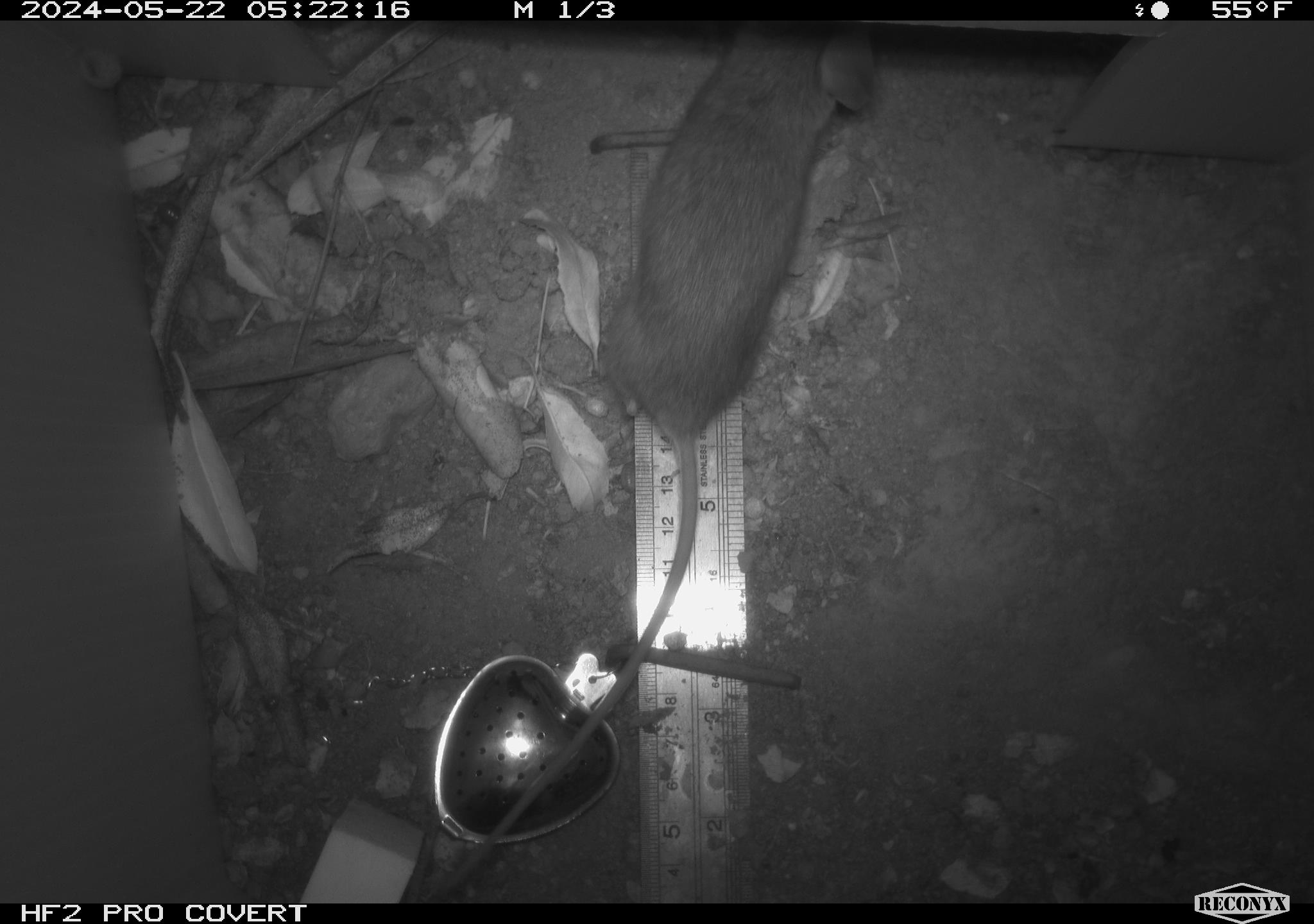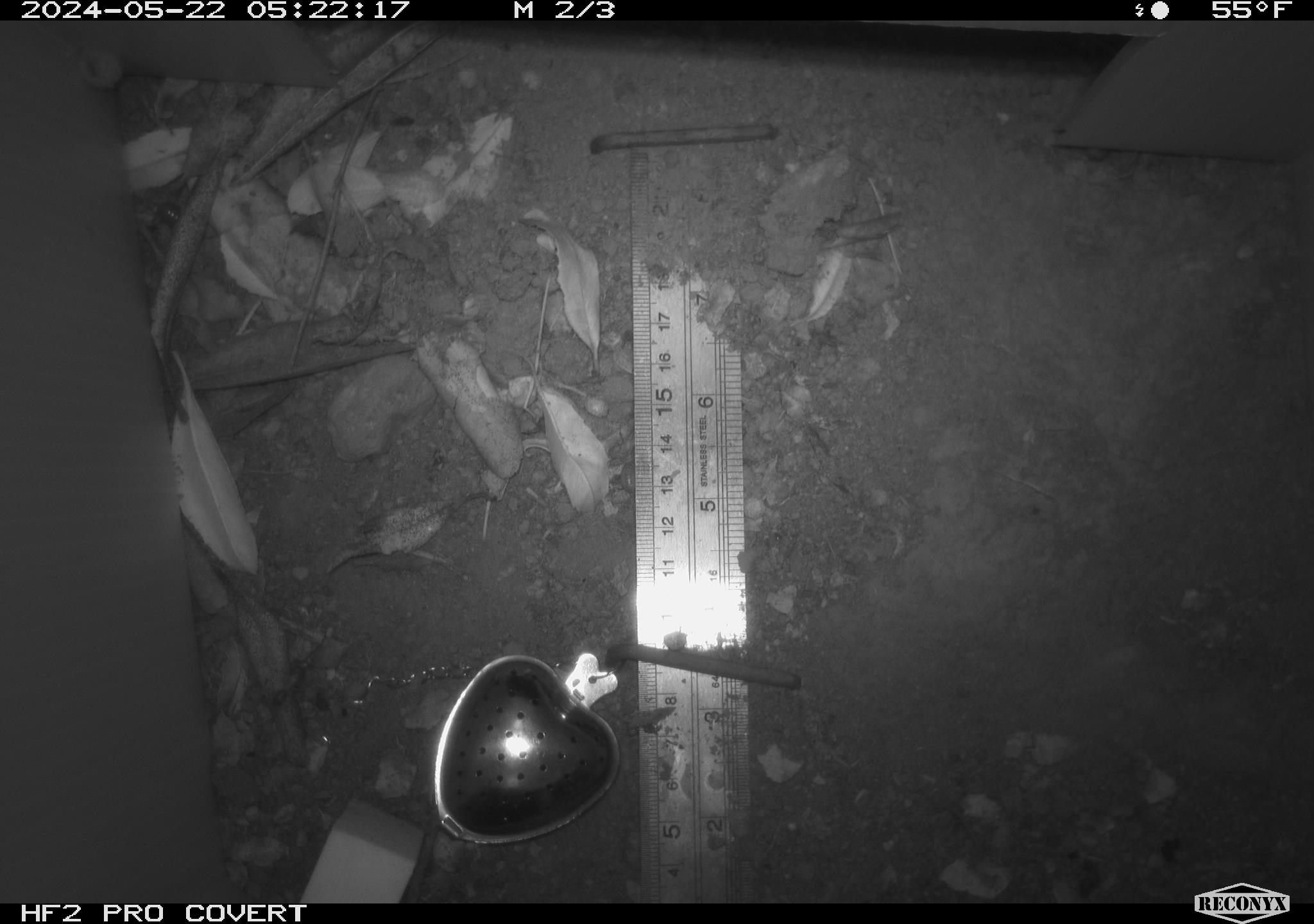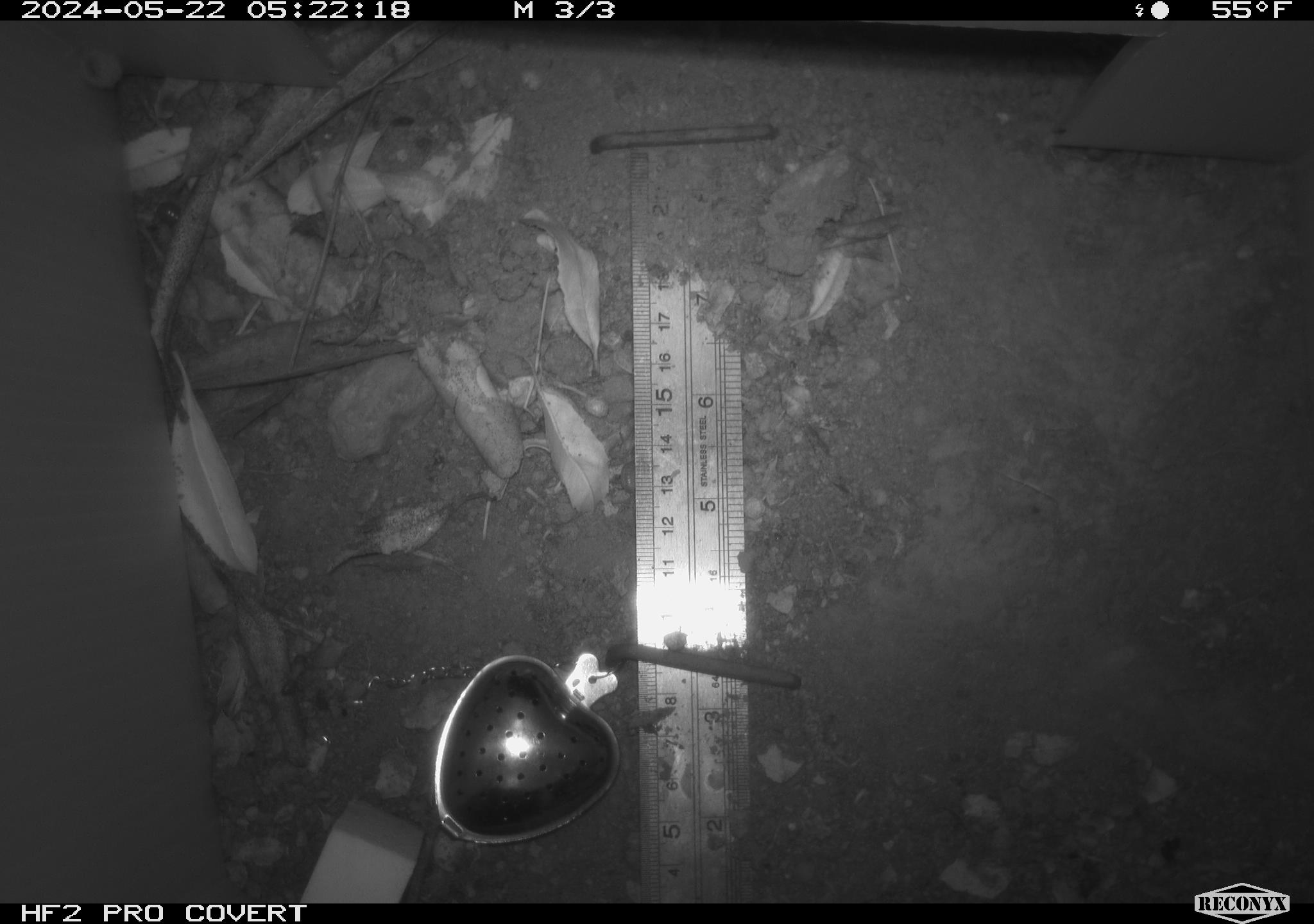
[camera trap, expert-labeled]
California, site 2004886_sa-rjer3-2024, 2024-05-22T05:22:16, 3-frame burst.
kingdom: Animalia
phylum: Chordata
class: Mammalia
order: Rodentia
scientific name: Rodentia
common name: mouse species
Mouse species (Rodentia).